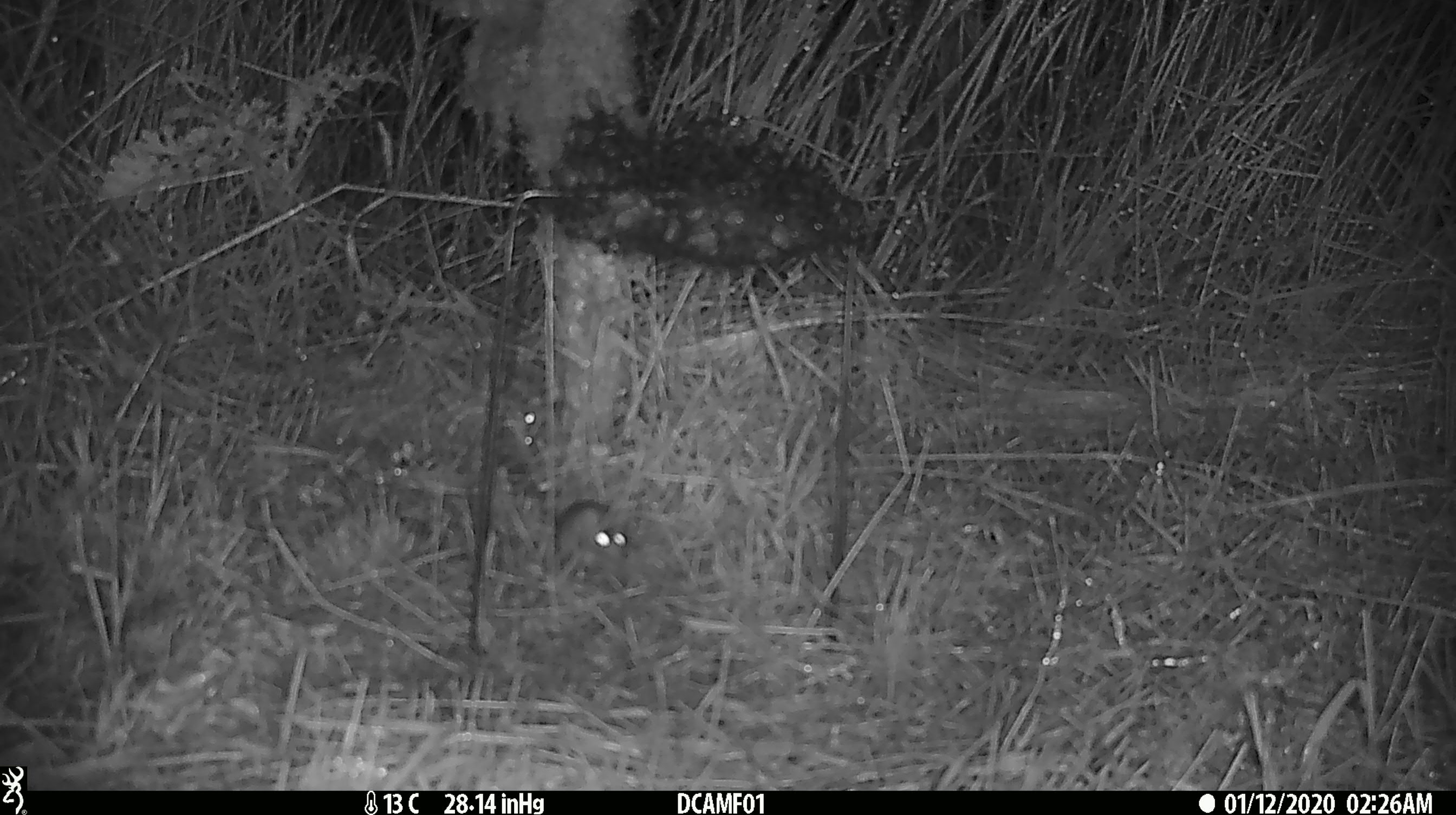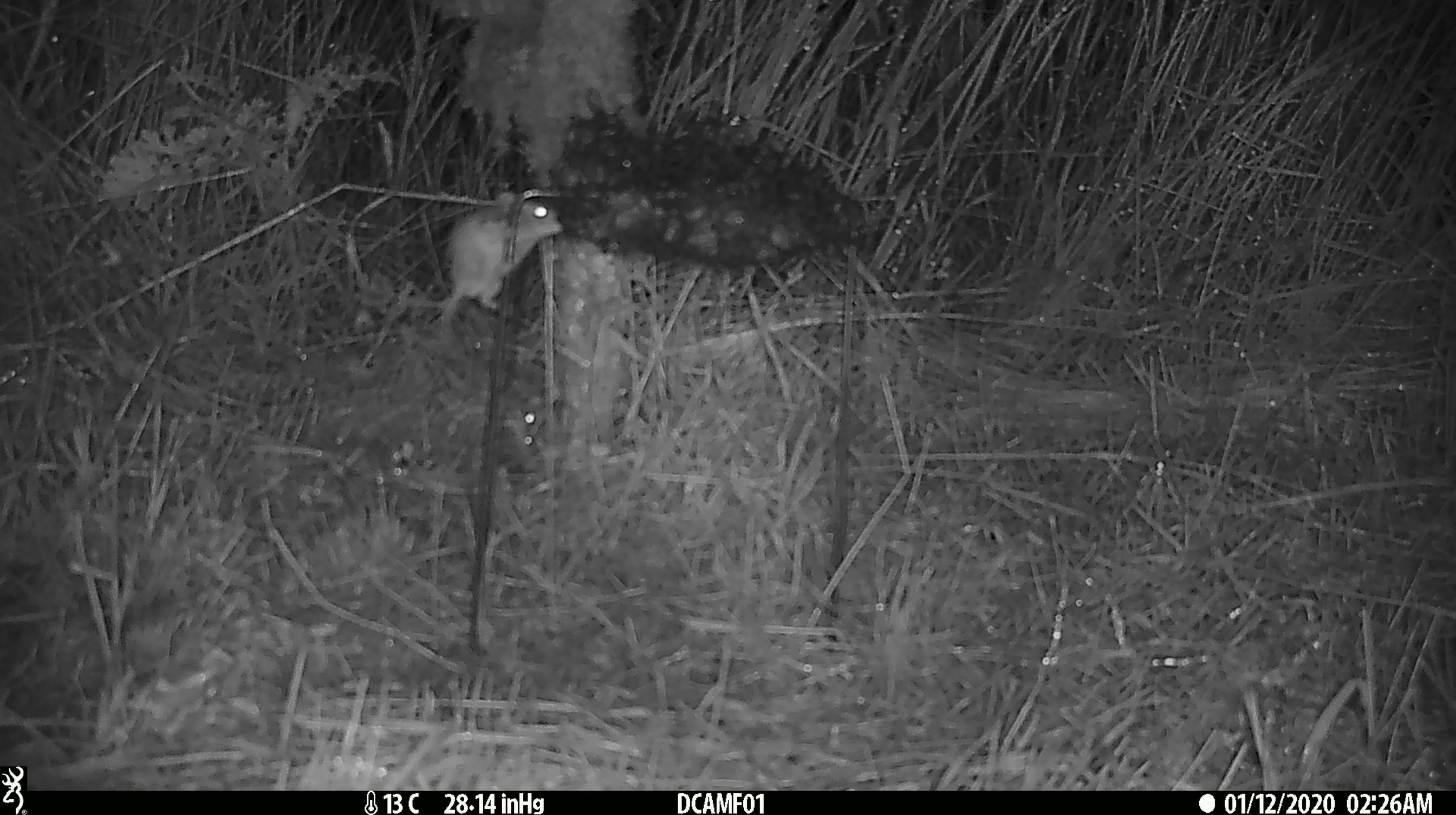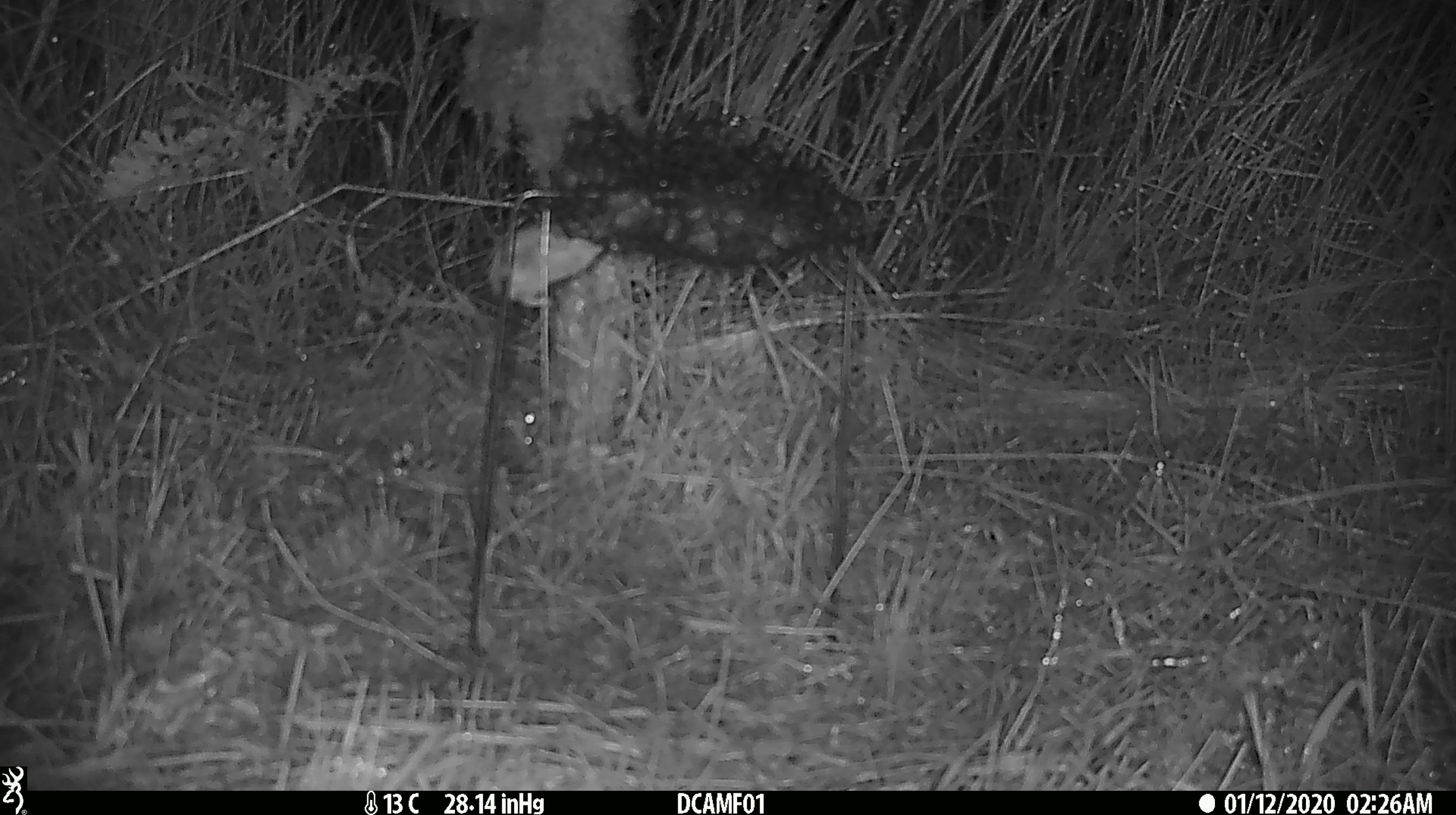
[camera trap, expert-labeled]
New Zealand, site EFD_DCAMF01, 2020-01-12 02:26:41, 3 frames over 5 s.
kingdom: Animalia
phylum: Chordata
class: Mammalia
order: Rodentia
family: Muridae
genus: Mus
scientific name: Mus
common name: mouse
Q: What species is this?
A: Mouse (Mus).